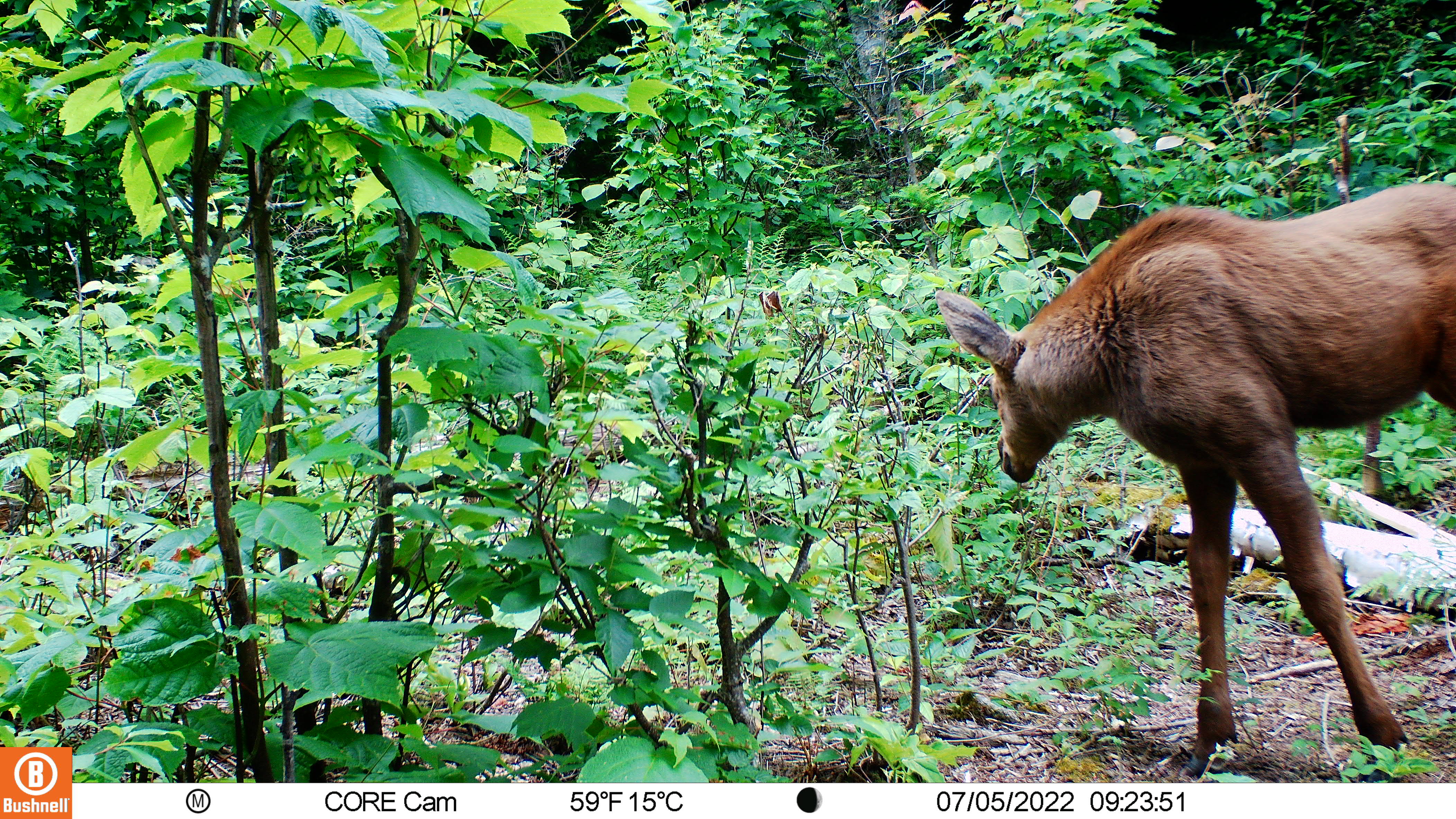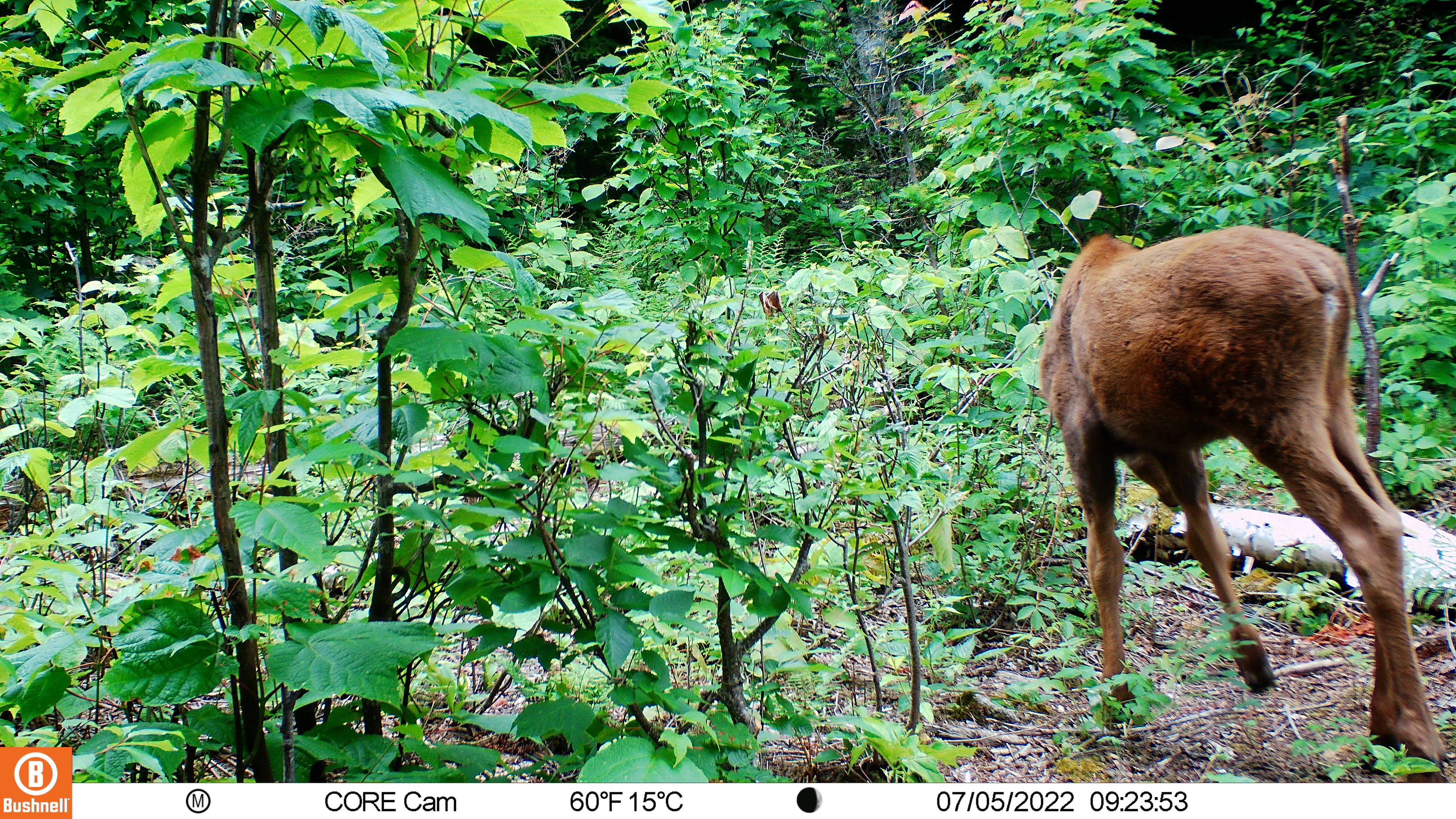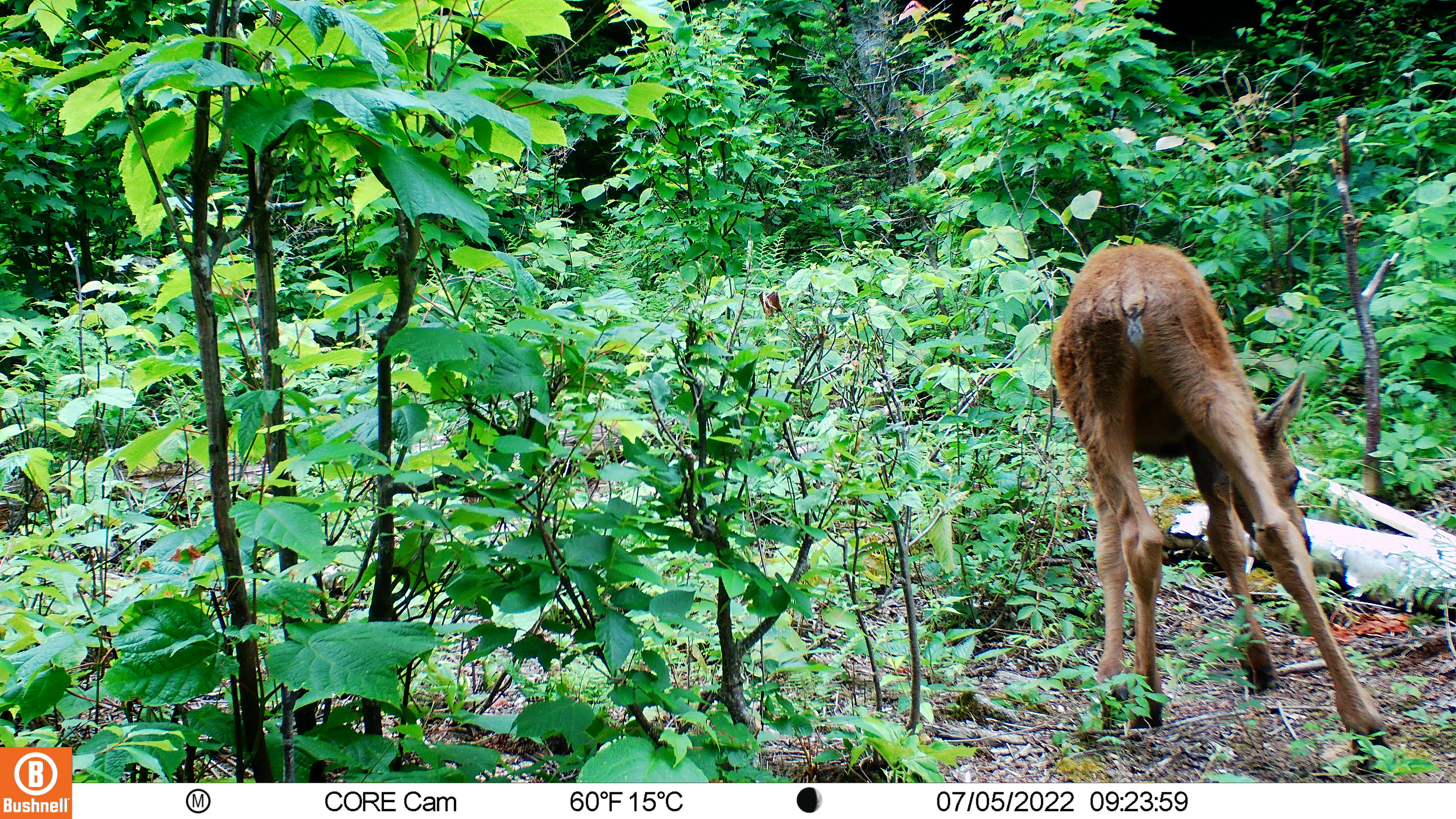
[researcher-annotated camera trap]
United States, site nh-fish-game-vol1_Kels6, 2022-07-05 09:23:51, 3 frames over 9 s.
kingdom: Animalia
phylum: Chordata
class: Mammalia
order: Artiodactyla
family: Cervidae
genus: Alces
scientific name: Alces alces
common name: moose